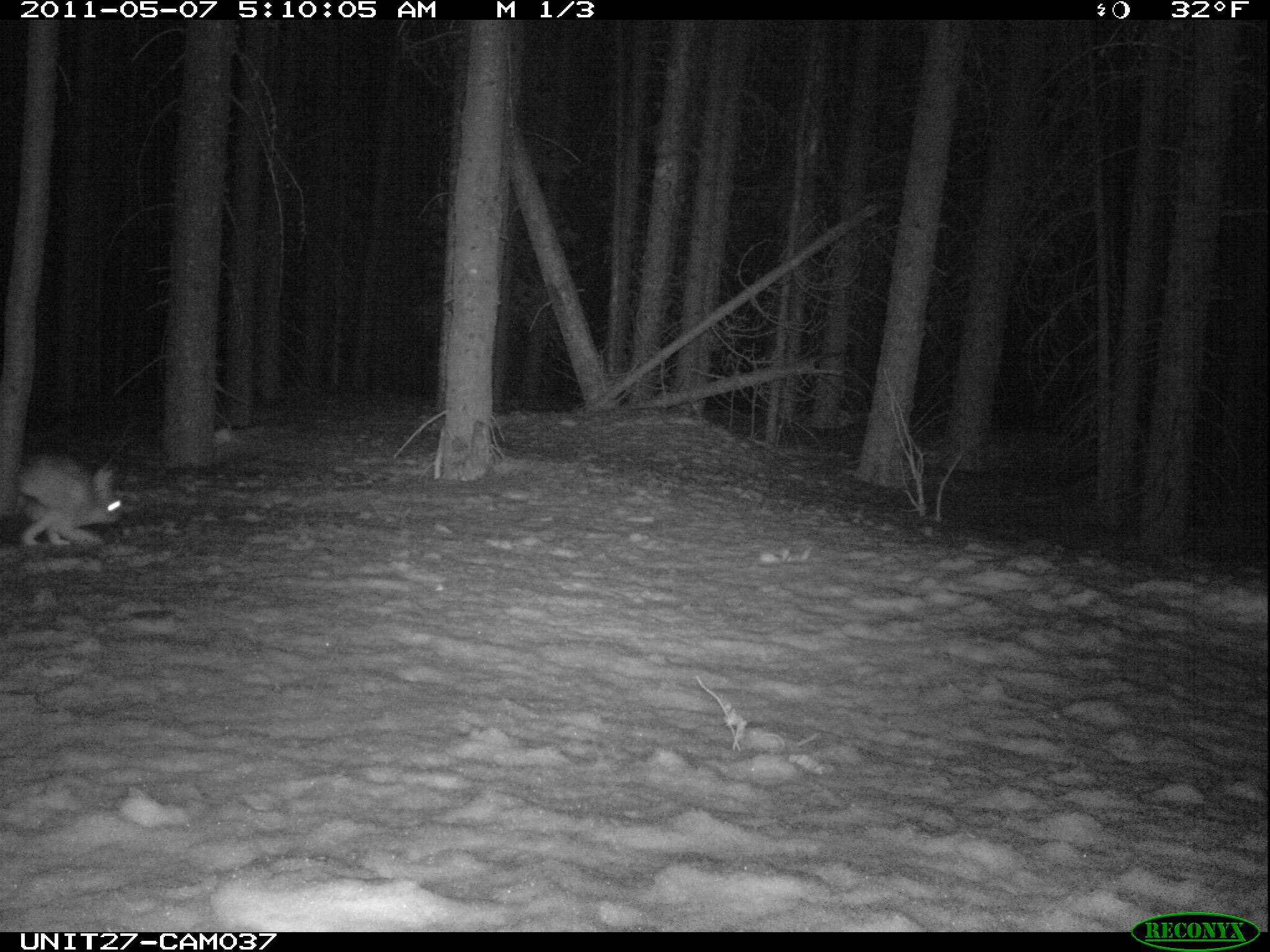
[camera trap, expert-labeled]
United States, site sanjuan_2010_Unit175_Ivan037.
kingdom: Animalia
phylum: Chordata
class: Mammalia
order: Lagomorpha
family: Leporidae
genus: Lepus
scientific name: Lepus americanus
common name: snowshoe hare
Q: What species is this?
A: Lepus americanus (snowshoe hare).